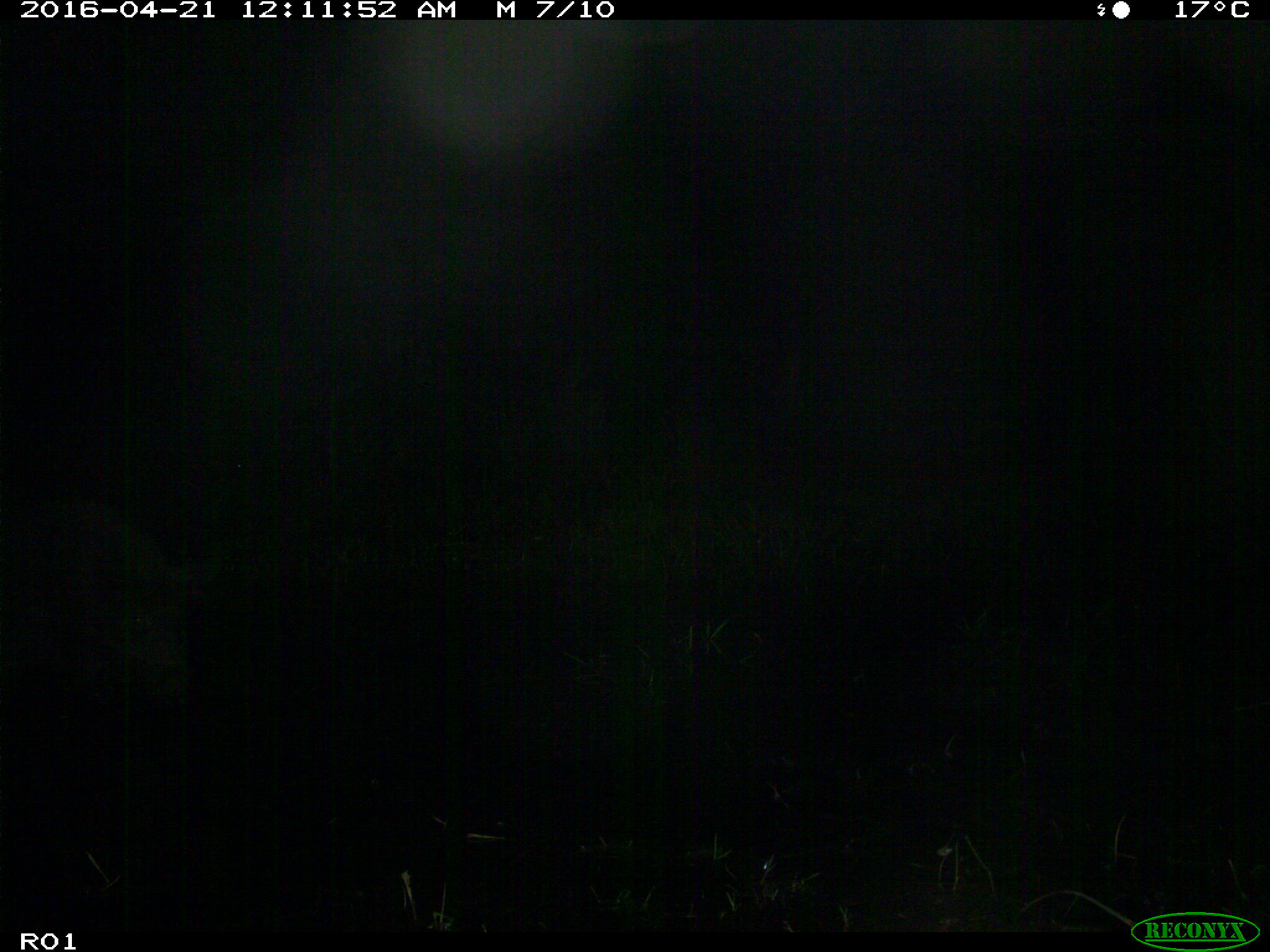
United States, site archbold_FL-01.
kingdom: Animalia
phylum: Chordata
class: Mammalia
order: Artiodactyla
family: Suidae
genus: Sus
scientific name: Sus scrofa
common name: wild boar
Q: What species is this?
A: Sus scrofa (wild boar).